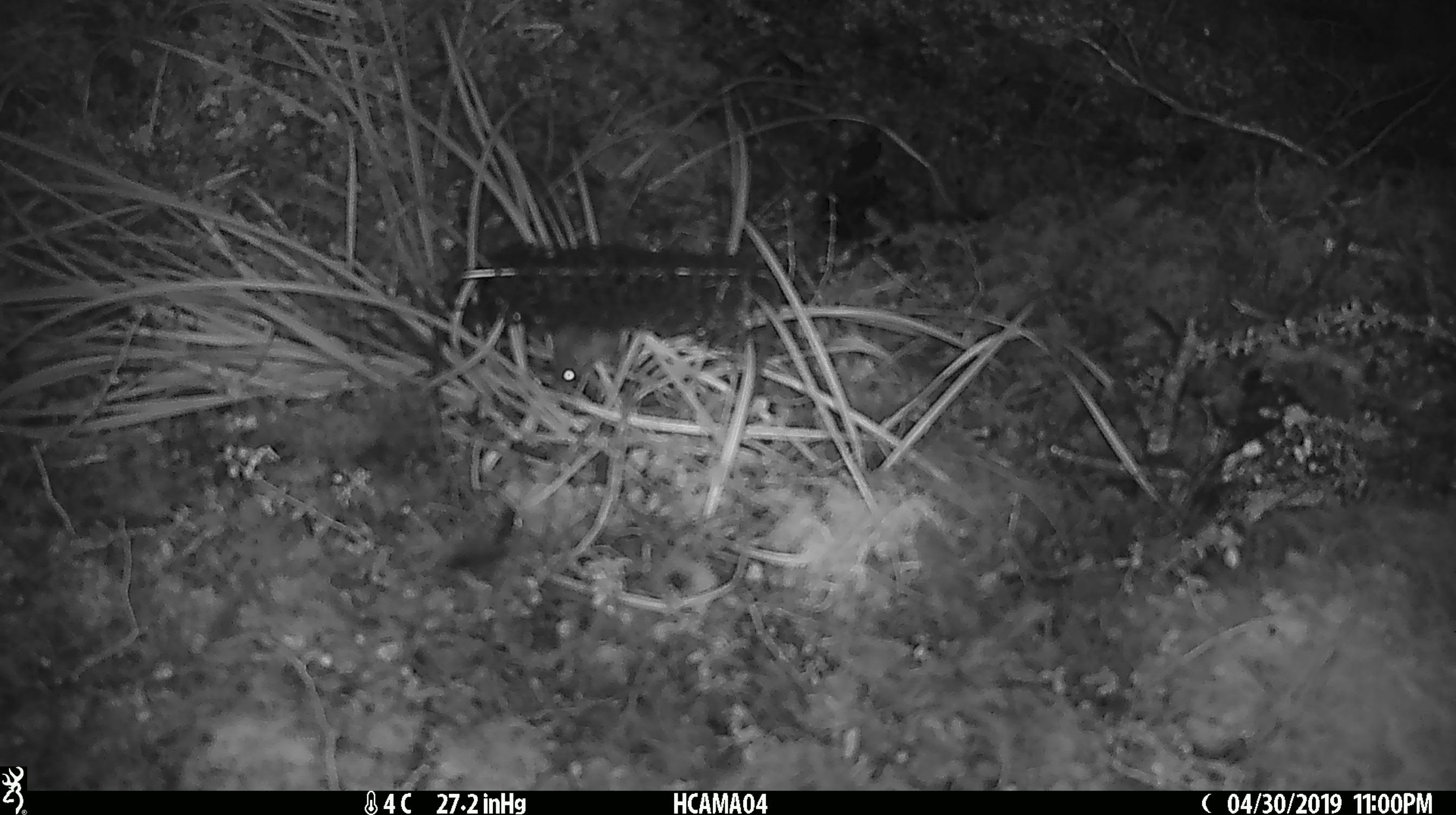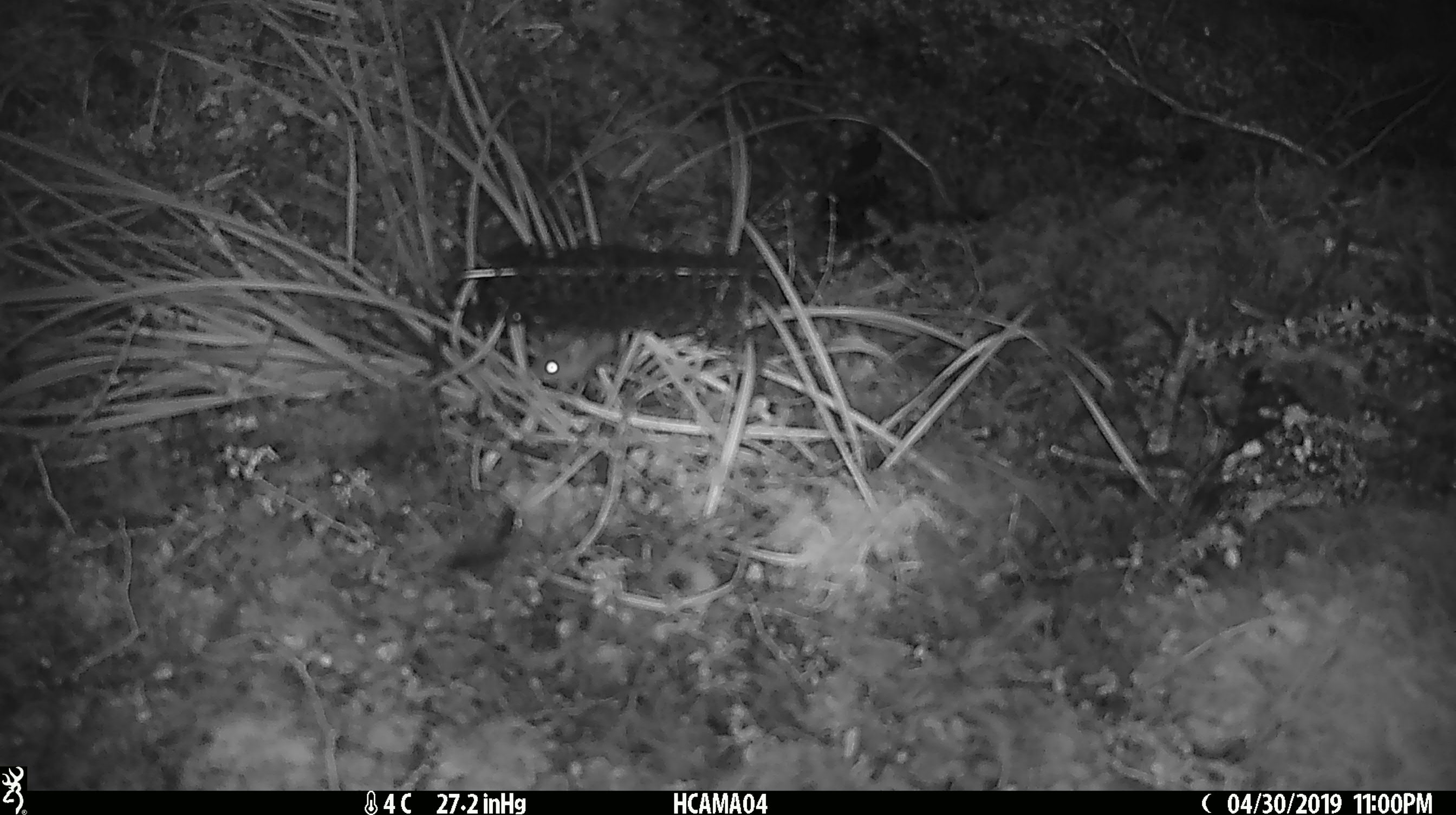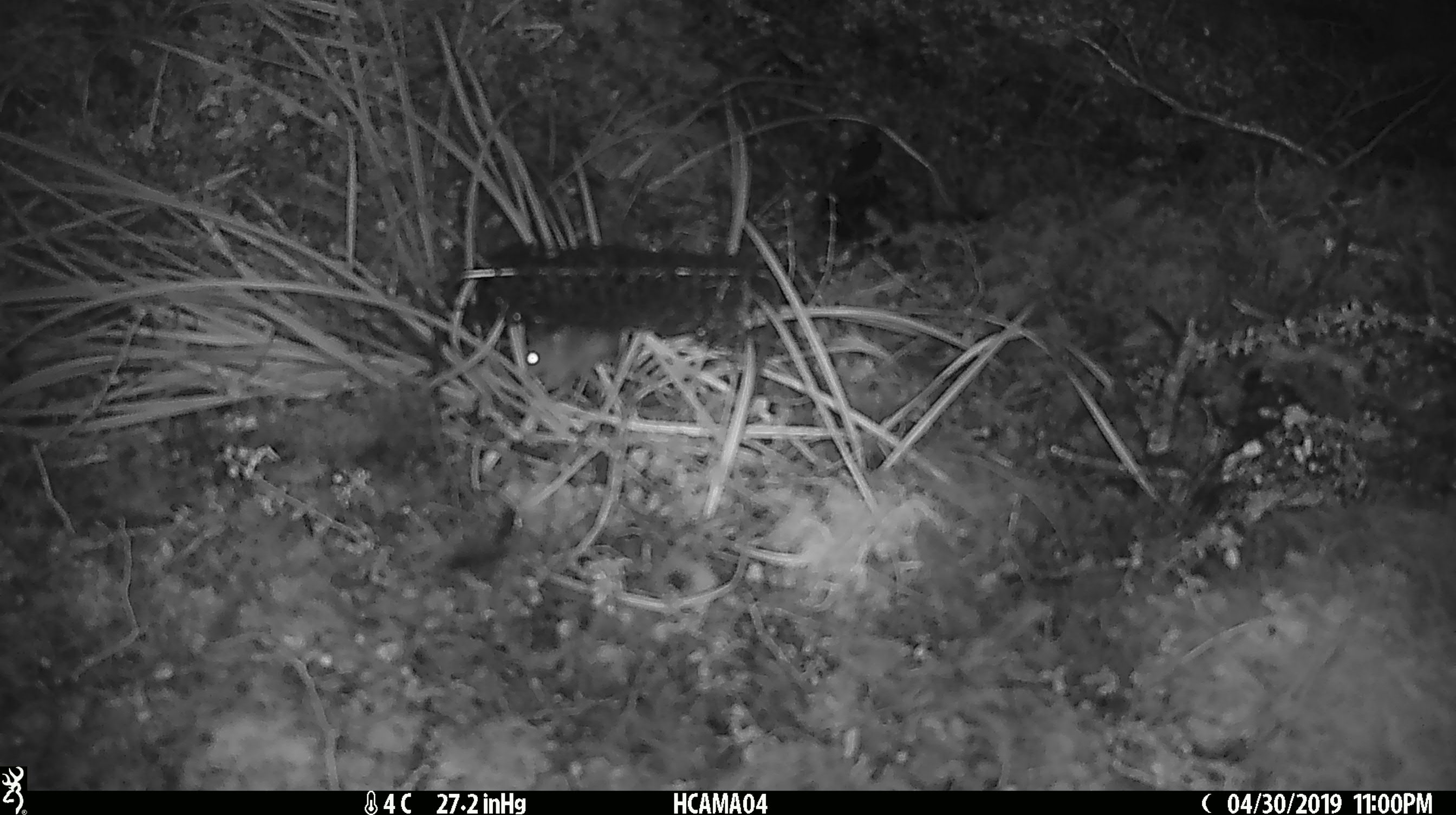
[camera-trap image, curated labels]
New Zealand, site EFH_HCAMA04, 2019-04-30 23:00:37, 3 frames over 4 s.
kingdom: Animalia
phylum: Chordata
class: Mammalia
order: Rodentia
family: Muridae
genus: Mus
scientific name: Mus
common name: mouse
Mouse (Mus).